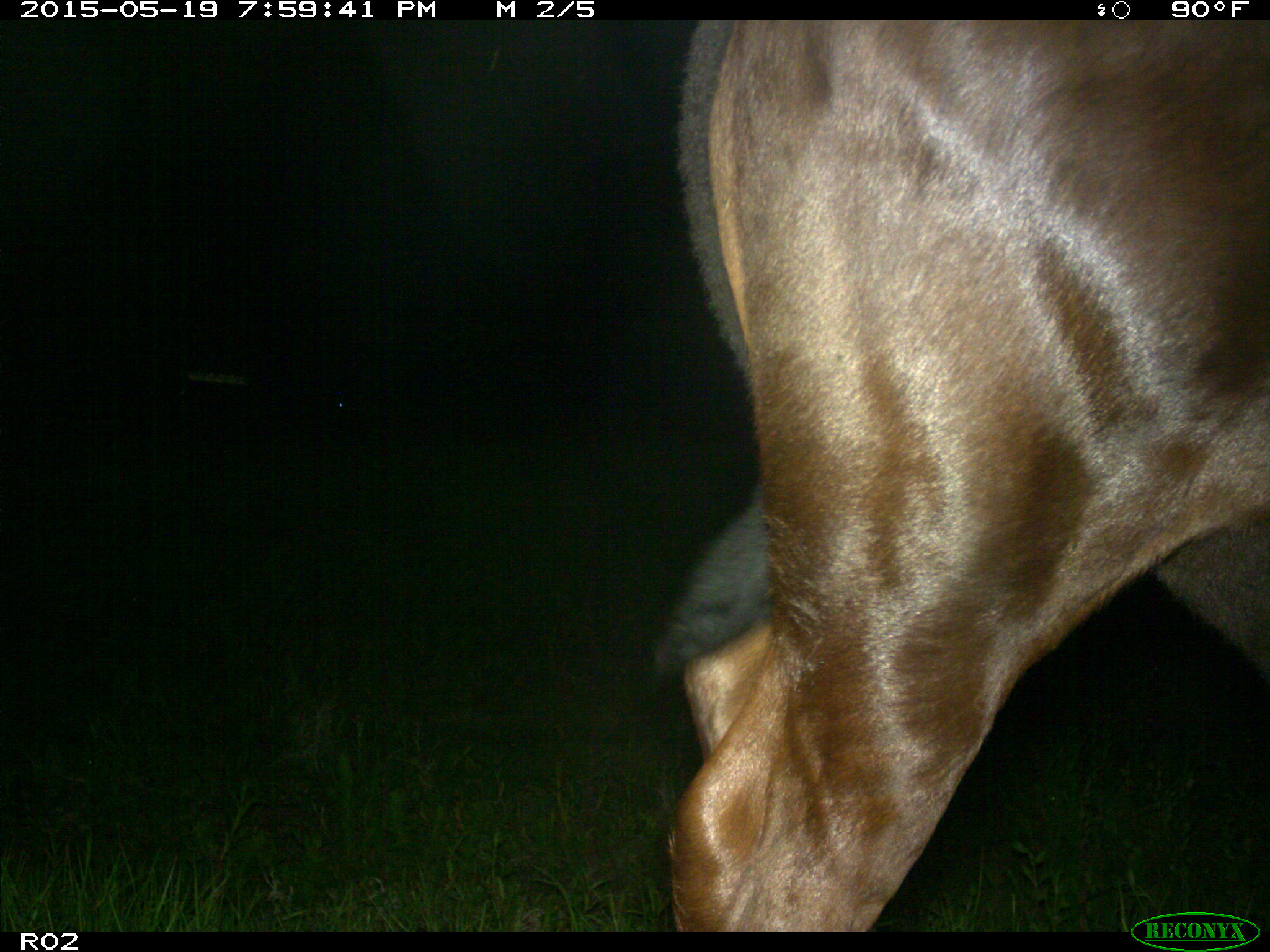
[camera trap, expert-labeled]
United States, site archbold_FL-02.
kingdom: Animalia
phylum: Chordata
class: Mammalia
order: Artiodactyla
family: Bovidae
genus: Bos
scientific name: Bos taurus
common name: domestic cow